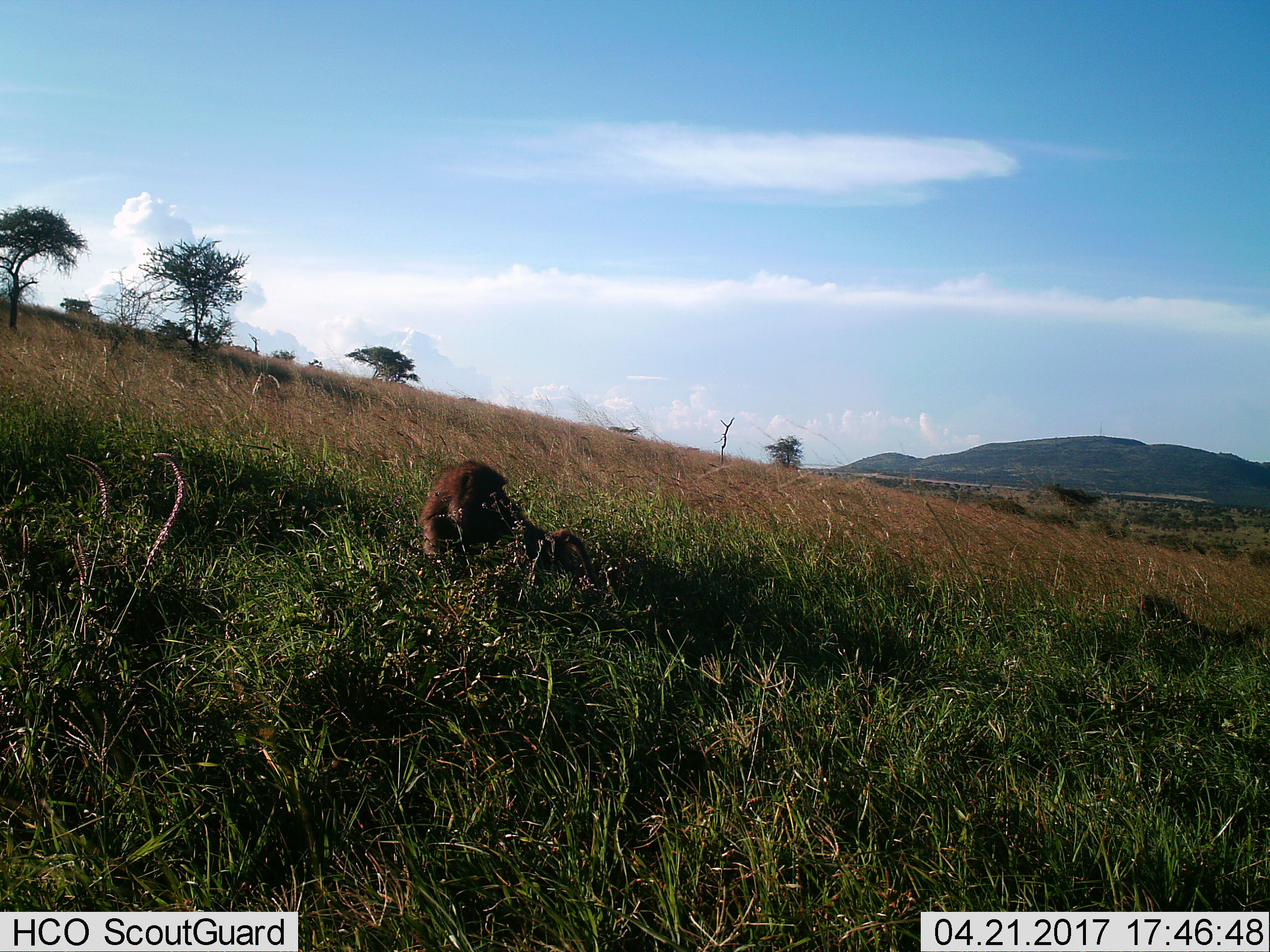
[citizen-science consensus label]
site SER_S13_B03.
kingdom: Animalia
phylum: Chordata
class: Mammalia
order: Primates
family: Cercopithecidae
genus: Papio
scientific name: Papio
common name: baboon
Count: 1.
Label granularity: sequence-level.